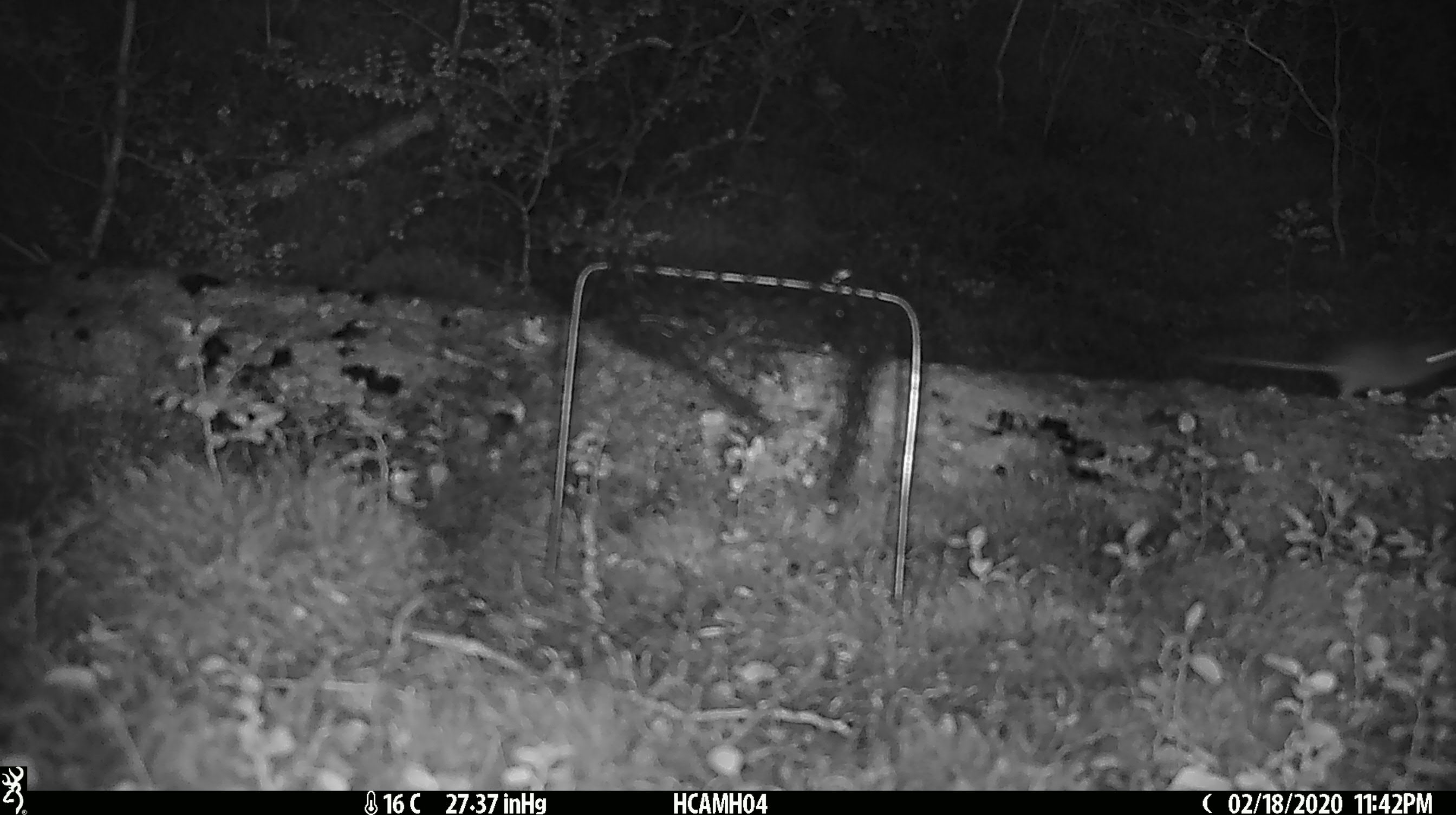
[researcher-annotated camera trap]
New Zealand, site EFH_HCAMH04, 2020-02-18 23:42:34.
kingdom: Animalia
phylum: Chordata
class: Mammalia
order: Rodentia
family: Muridae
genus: Mus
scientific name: Mus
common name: mouse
Mouse (Mus).